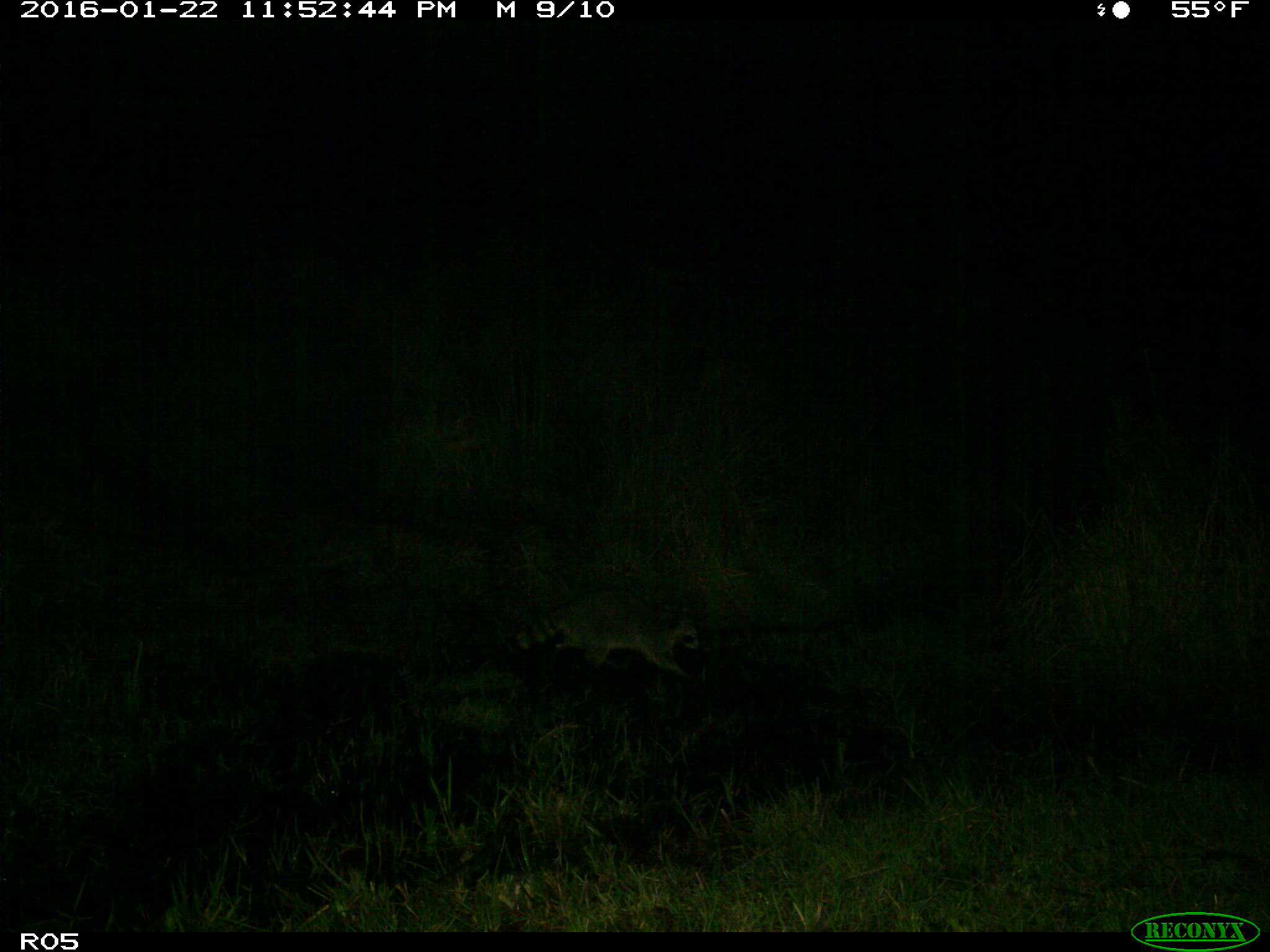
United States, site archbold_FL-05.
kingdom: Animalia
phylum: Chordata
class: Mammalia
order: Carnivora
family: Procyonidae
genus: Procyon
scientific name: Procyon lotor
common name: common raccoon